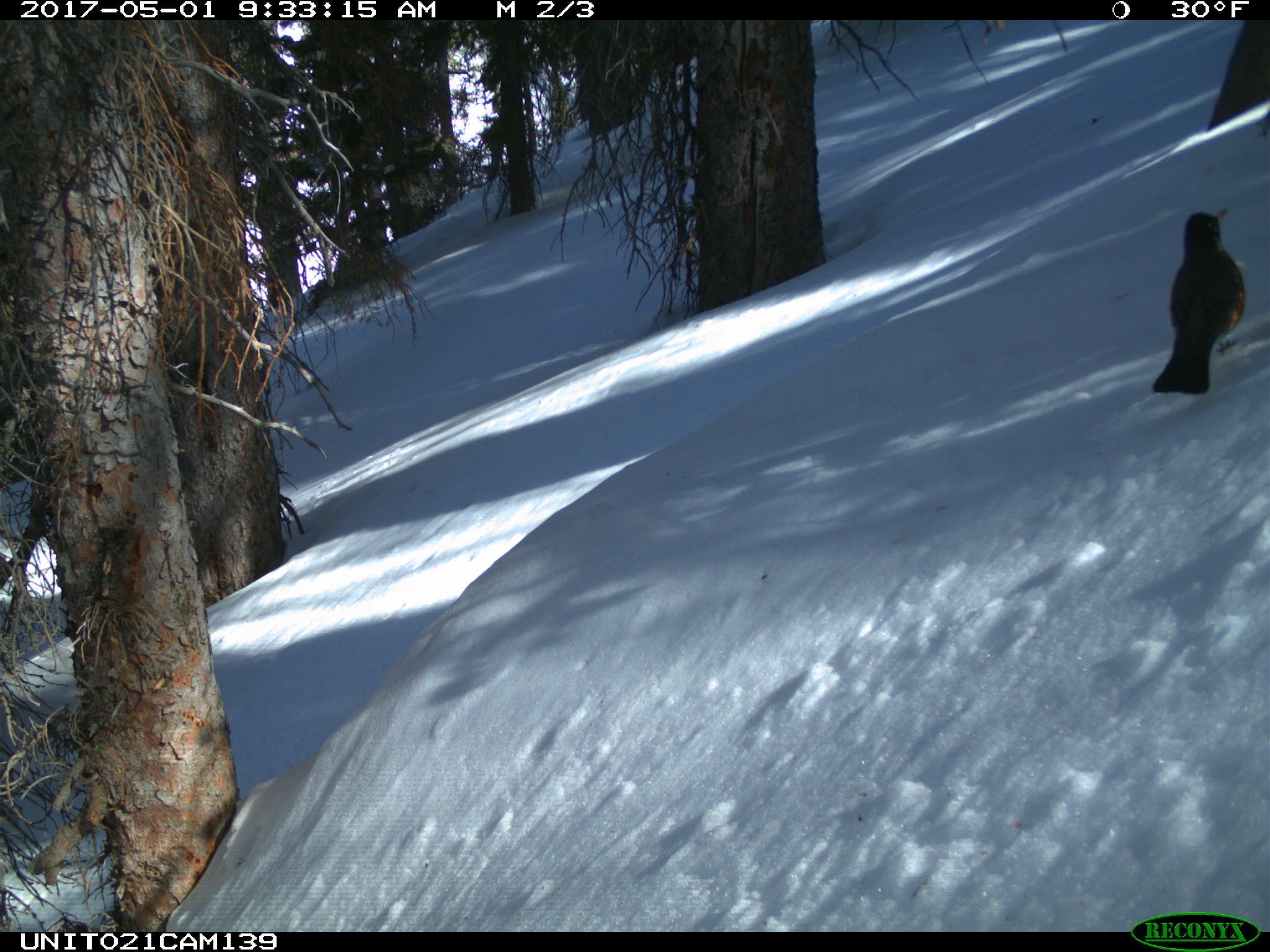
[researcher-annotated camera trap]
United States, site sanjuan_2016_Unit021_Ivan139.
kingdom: Animalia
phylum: Chordata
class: Aves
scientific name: Aves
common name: birds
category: unidentified bird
Unidentified bird (birds) (Aves).